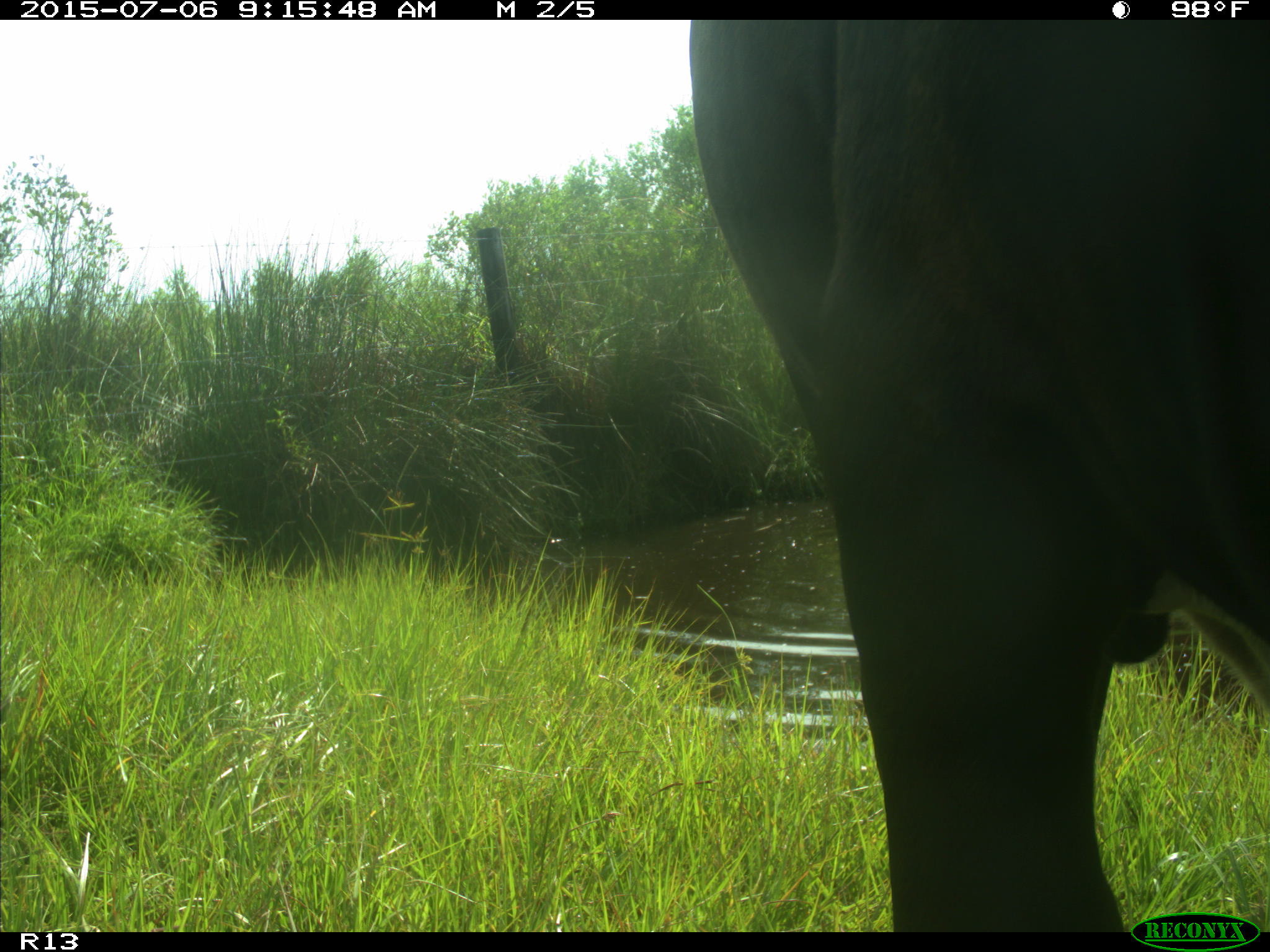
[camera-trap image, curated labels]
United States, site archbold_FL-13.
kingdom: Animalia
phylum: Chordata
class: Mammalia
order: Artiodactyla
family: Bovidae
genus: Bos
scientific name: Bos taurus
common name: domestic cow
Bos taurus (domestic cow).